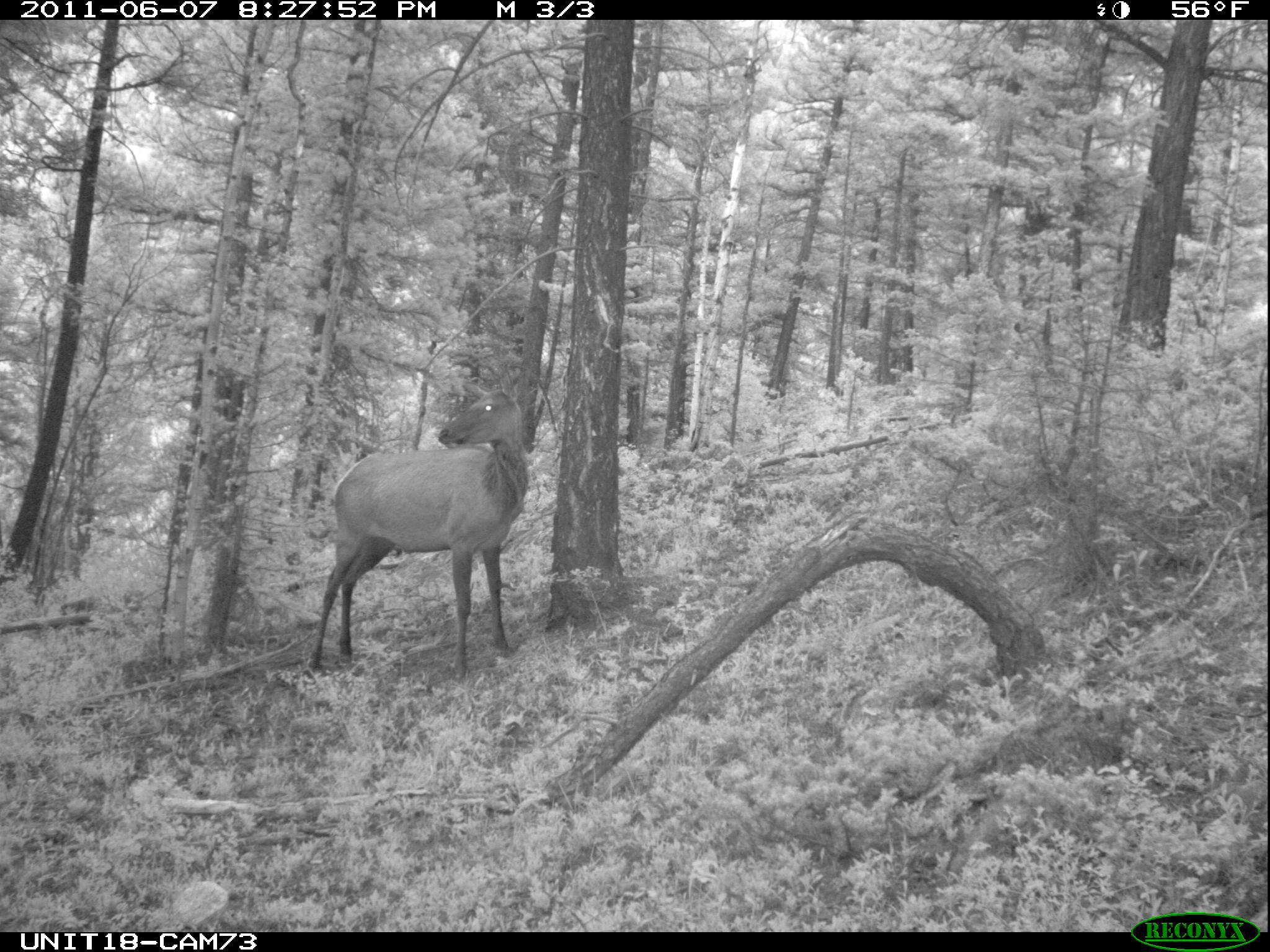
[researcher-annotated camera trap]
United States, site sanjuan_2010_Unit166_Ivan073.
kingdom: Animalia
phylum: Chordata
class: Mammalia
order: Artiodactyla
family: Cervidae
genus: Cervus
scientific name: Cervus elaphus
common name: red deer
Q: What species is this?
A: Cervus elaphus (red deer).